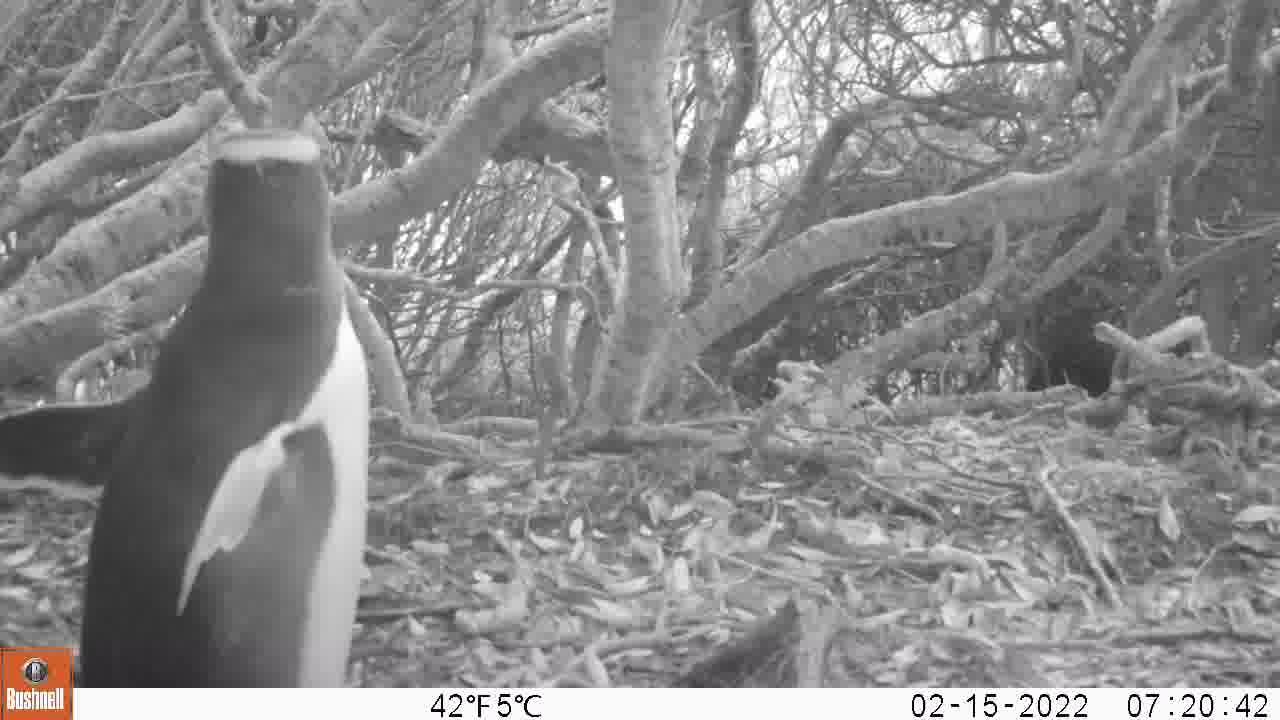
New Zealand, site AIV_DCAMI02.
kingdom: Animalia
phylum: Chordata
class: Aves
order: Sphenisciformes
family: Spheniscidae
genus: Megadyptes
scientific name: Megadyptes antipodes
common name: yellow-eyed penguin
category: yellow eyed penguin